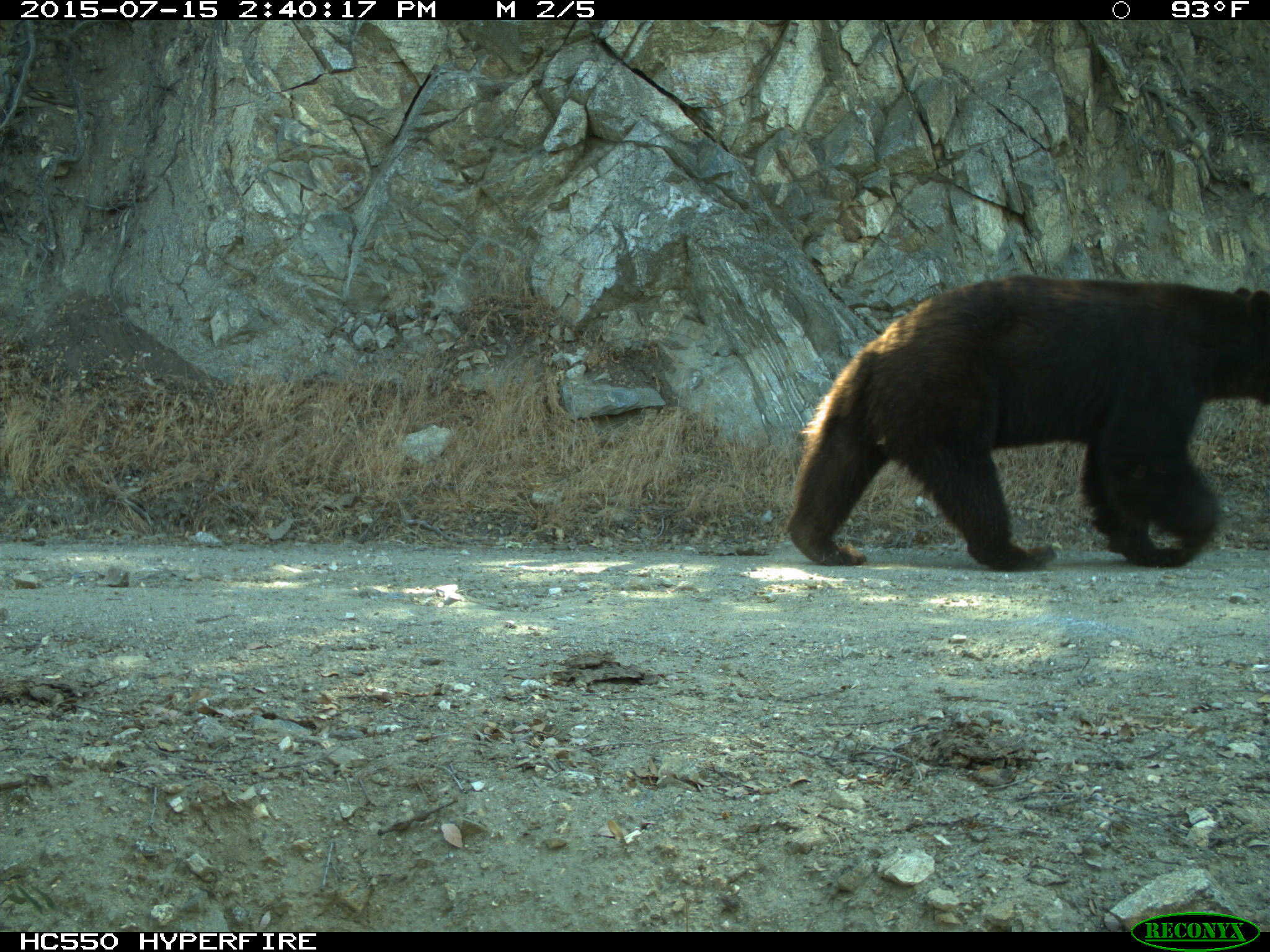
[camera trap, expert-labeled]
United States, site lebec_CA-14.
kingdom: Animalia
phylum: Chordata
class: Mammalia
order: Carnivora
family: Ursidae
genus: Ursus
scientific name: Ursus americanus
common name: american black bear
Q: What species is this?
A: Ursus americanus (american black bear).